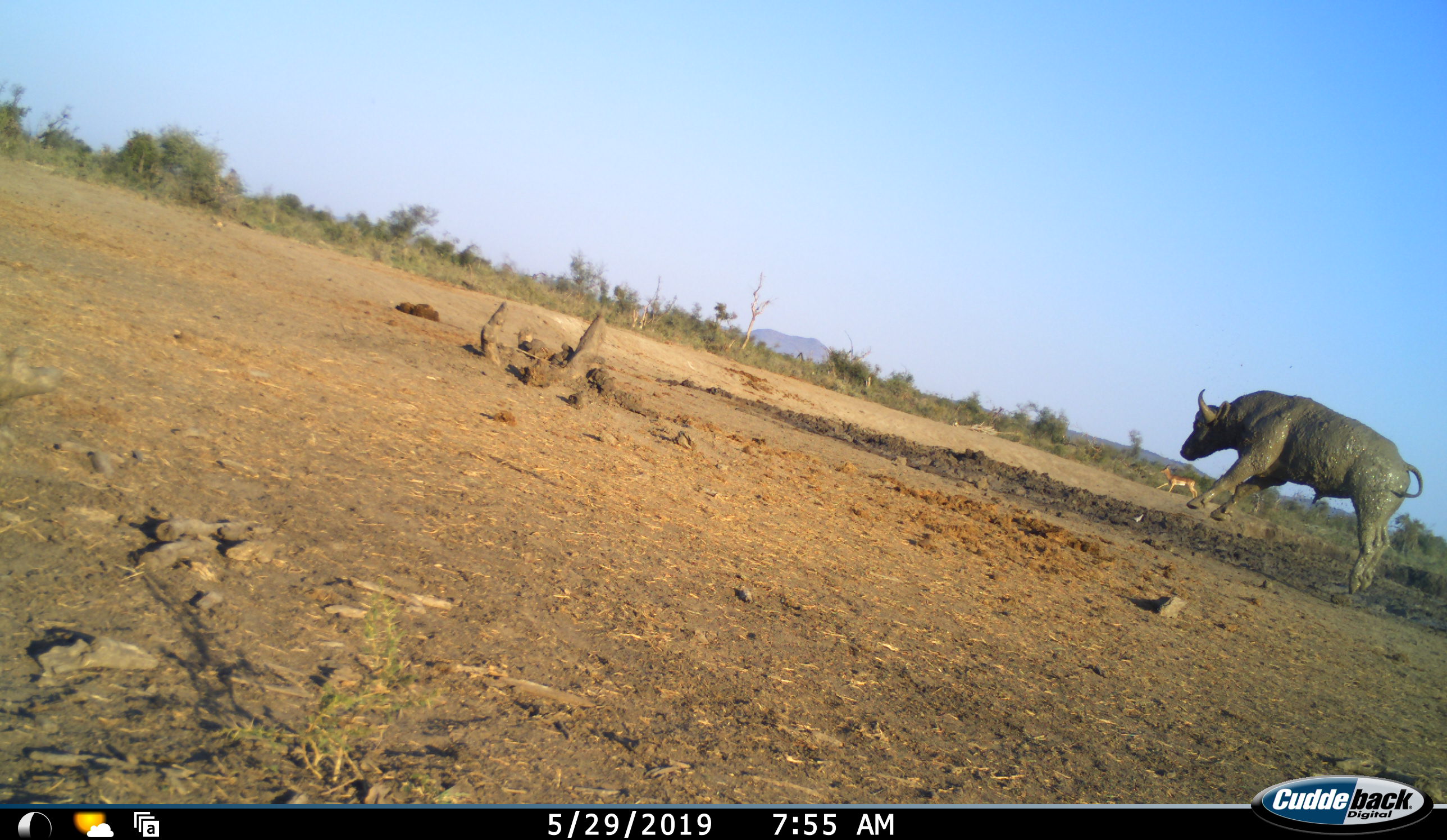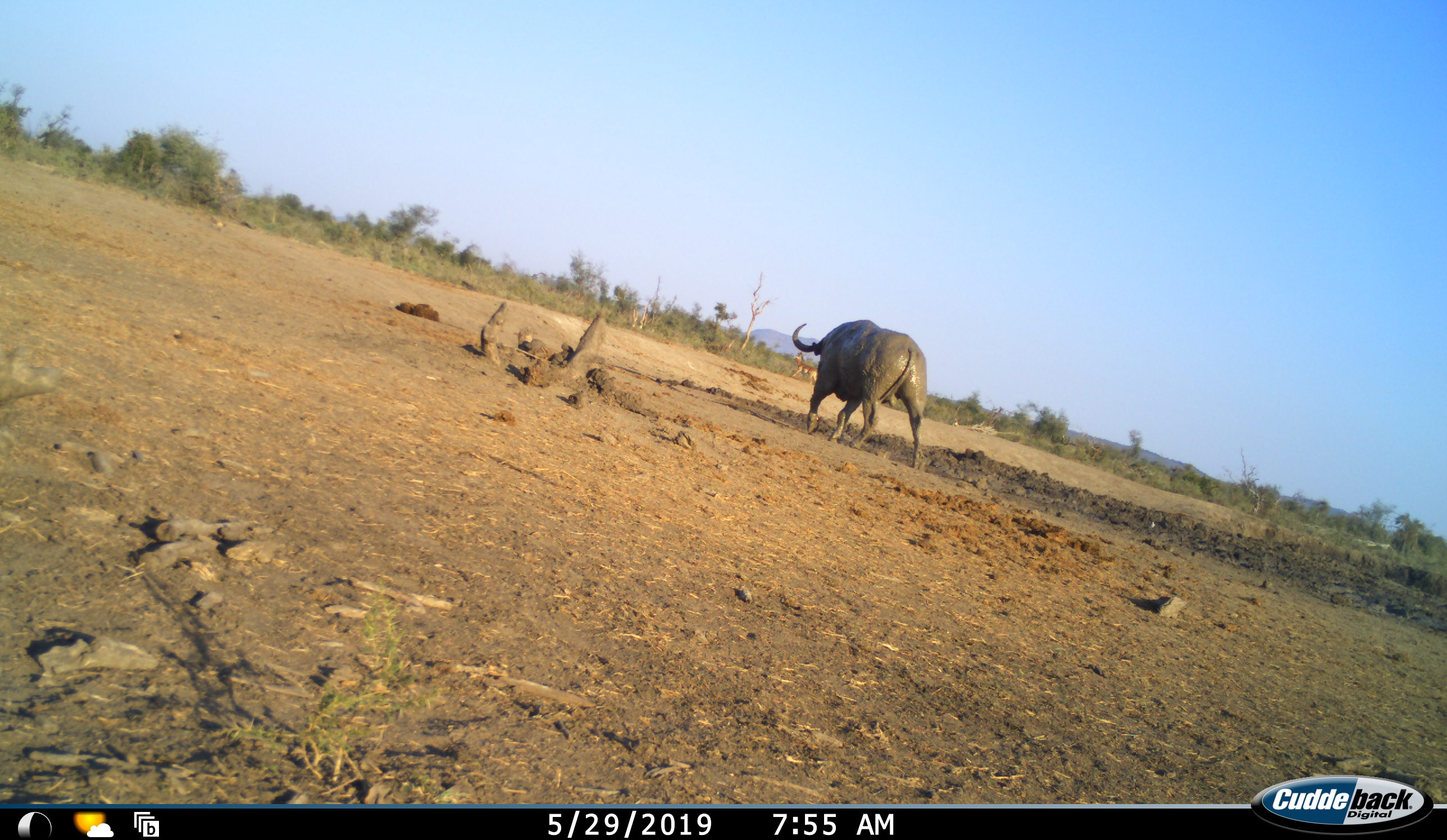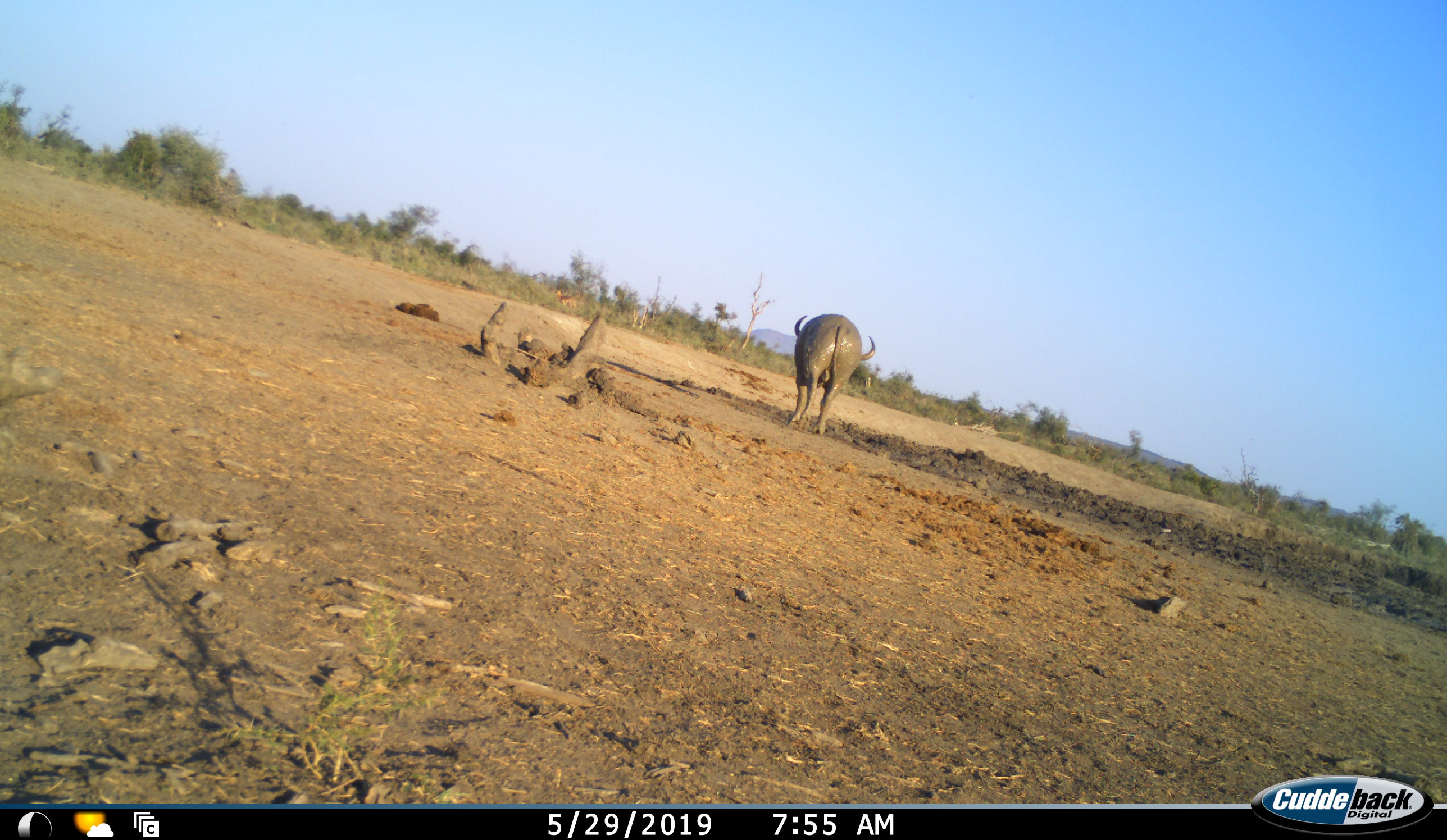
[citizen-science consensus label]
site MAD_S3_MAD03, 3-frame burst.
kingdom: Animalia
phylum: Chordata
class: Mammalia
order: Artiodactyla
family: Bovidae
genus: Syncerus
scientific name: Syncerus caffer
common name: african buffalo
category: buffalo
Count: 1.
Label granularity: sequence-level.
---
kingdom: Animalia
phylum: Chordata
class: Mammalia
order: Artiodactyla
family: Bovidae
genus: Aepyceros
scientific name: Aepyceros melampus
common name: impala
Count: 1.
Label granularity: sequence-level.